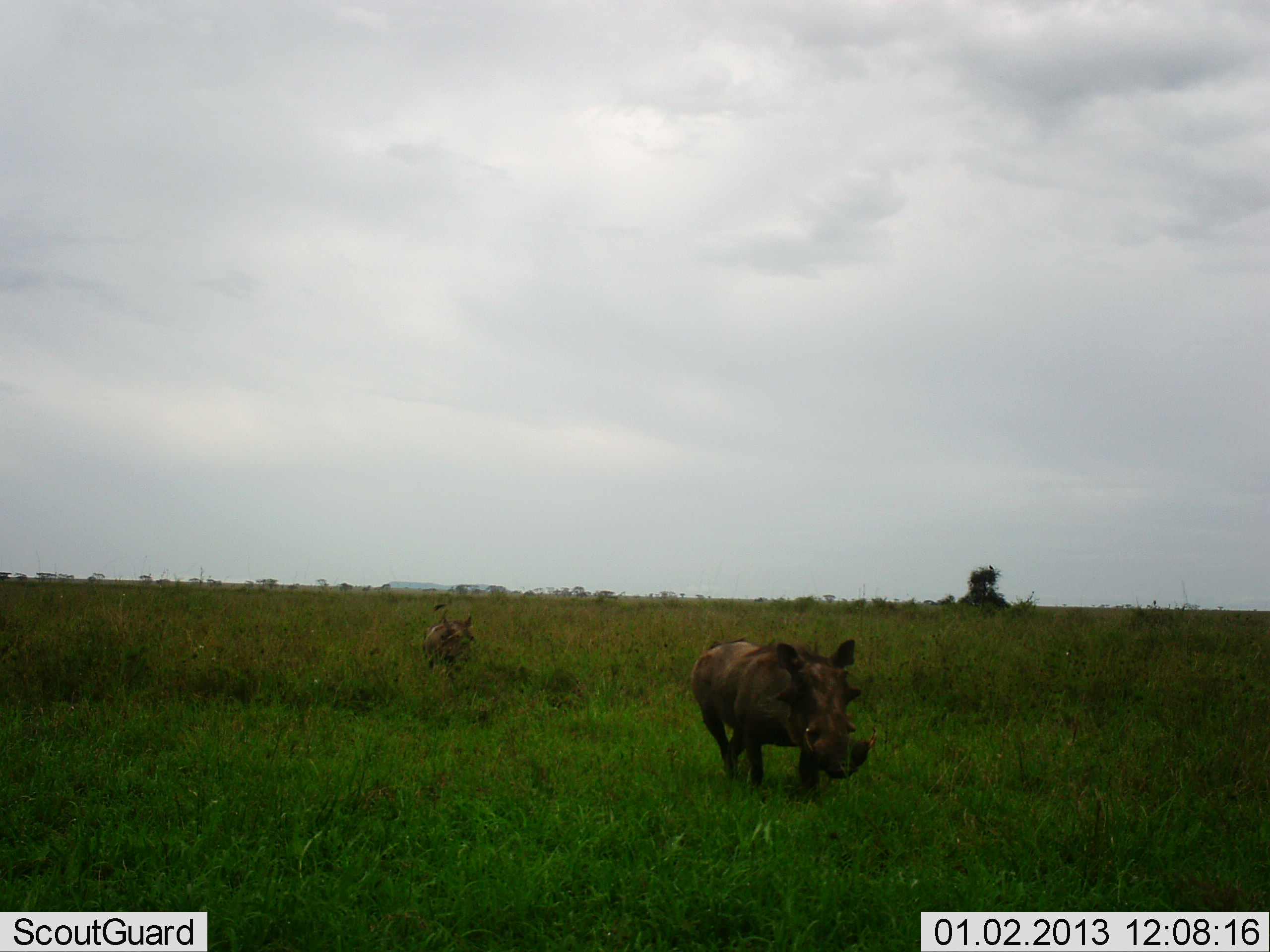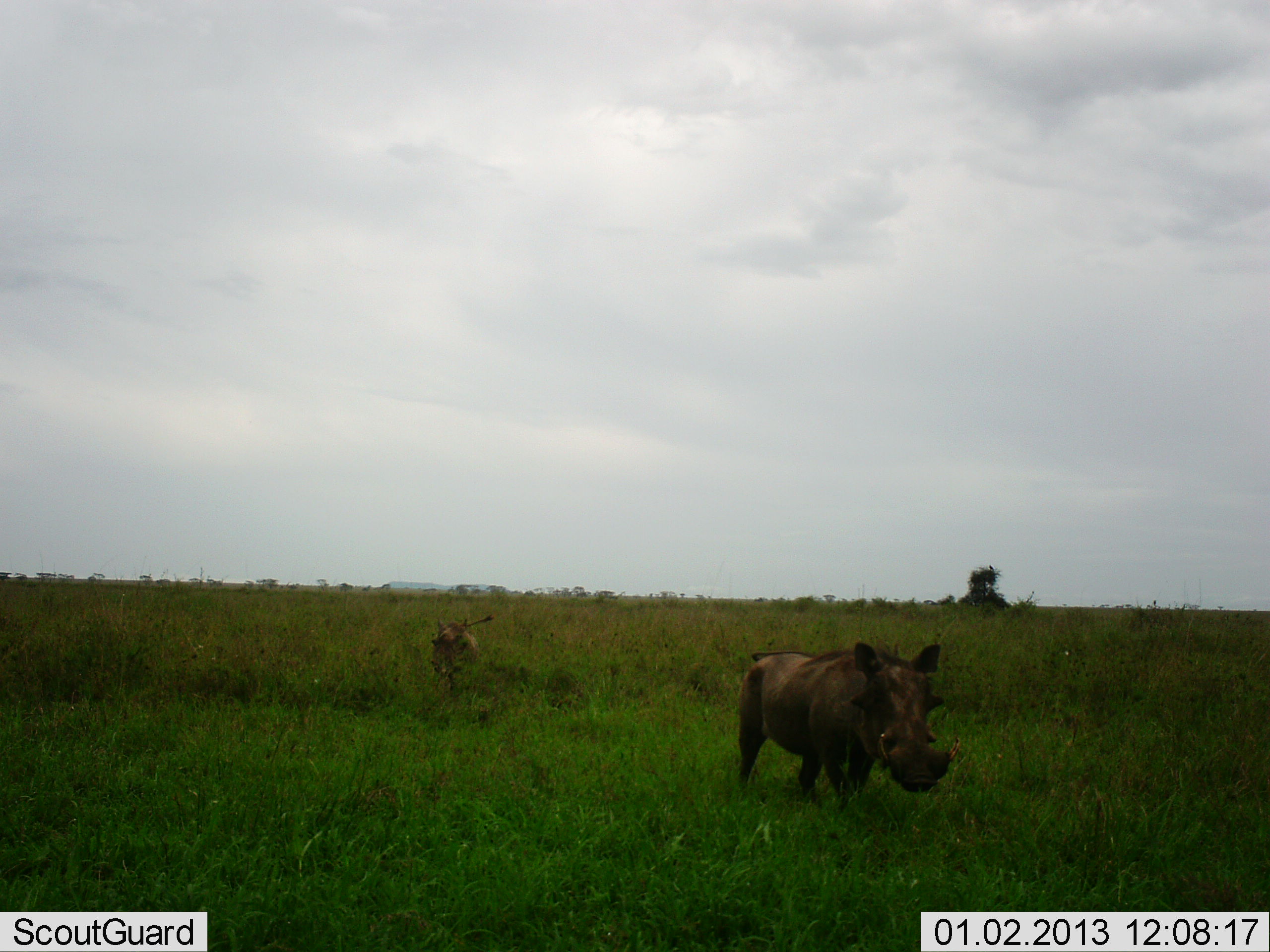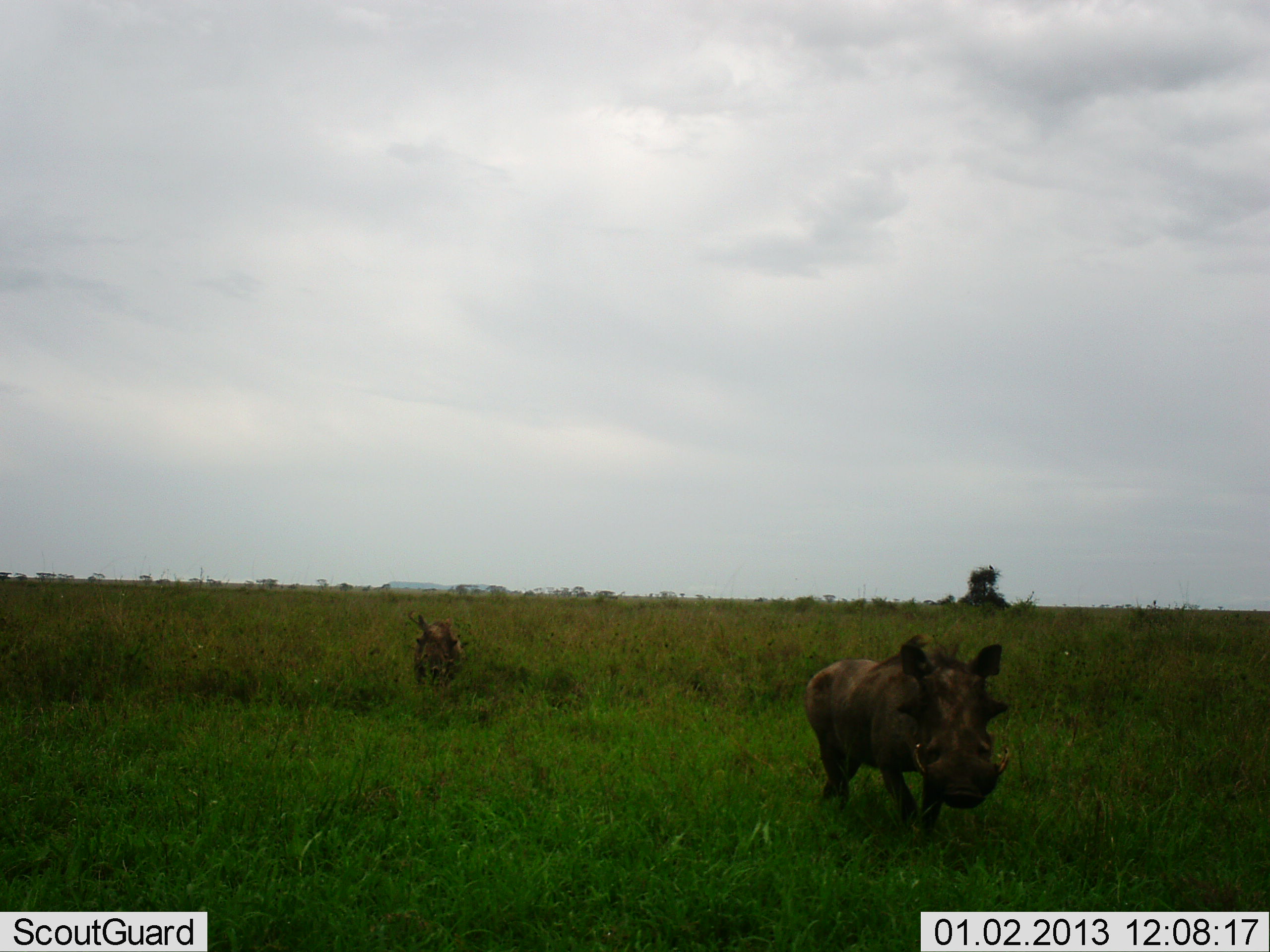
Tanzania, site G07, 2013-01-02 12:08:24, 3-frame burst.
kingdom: Animalia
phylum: Chordata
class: Mammalia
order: Artiodactyla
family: Suidae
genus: Phacochoerus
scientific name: Phacochoerus africanus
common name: warthog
Warthog (Phacochoerus africanus), count 2. Behavior (volunteer vote fractions): standing 8%, resting 0%, moving 92%, interacting 0%. Young present (vote fraction): 5%. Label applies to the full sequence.